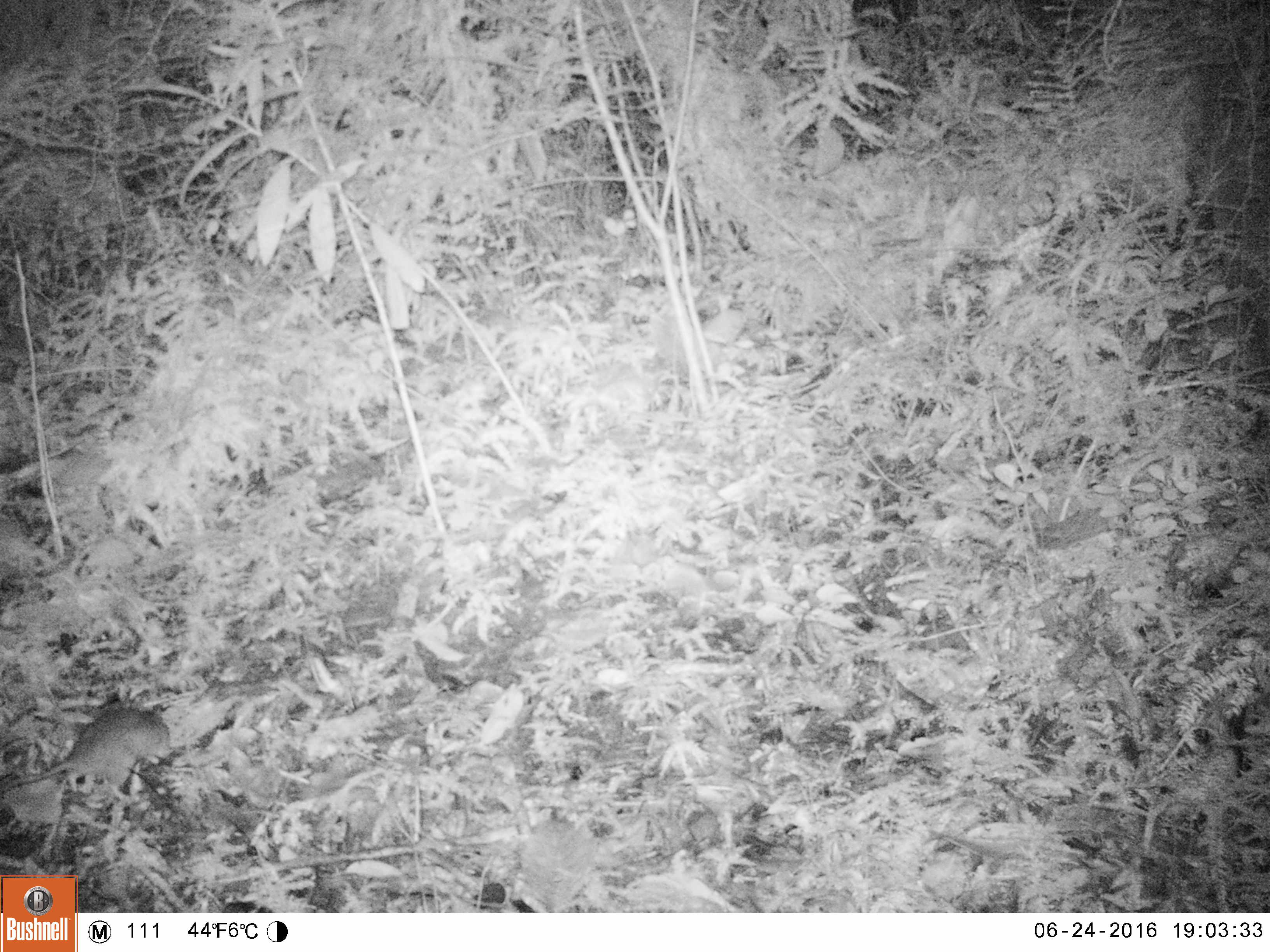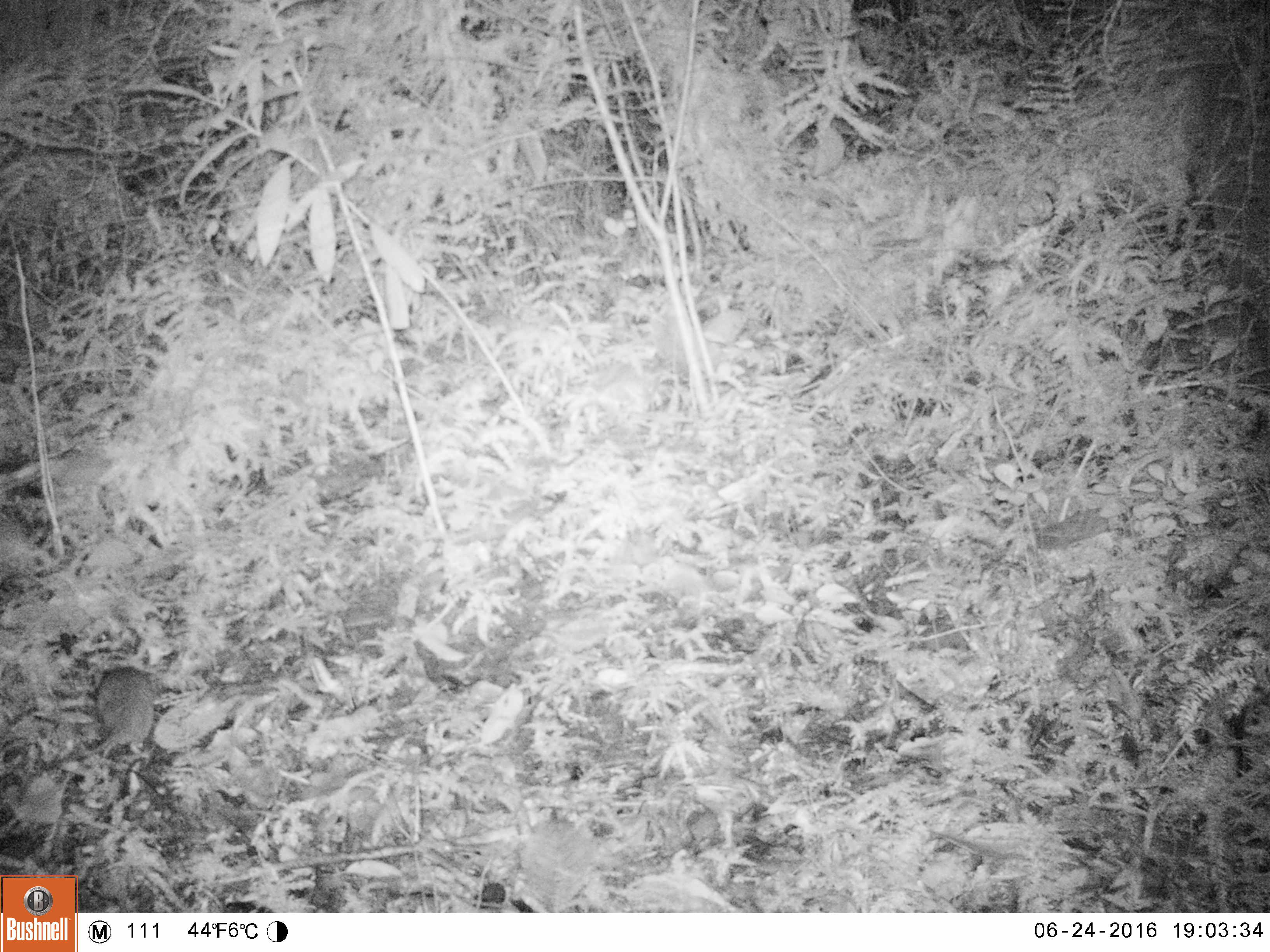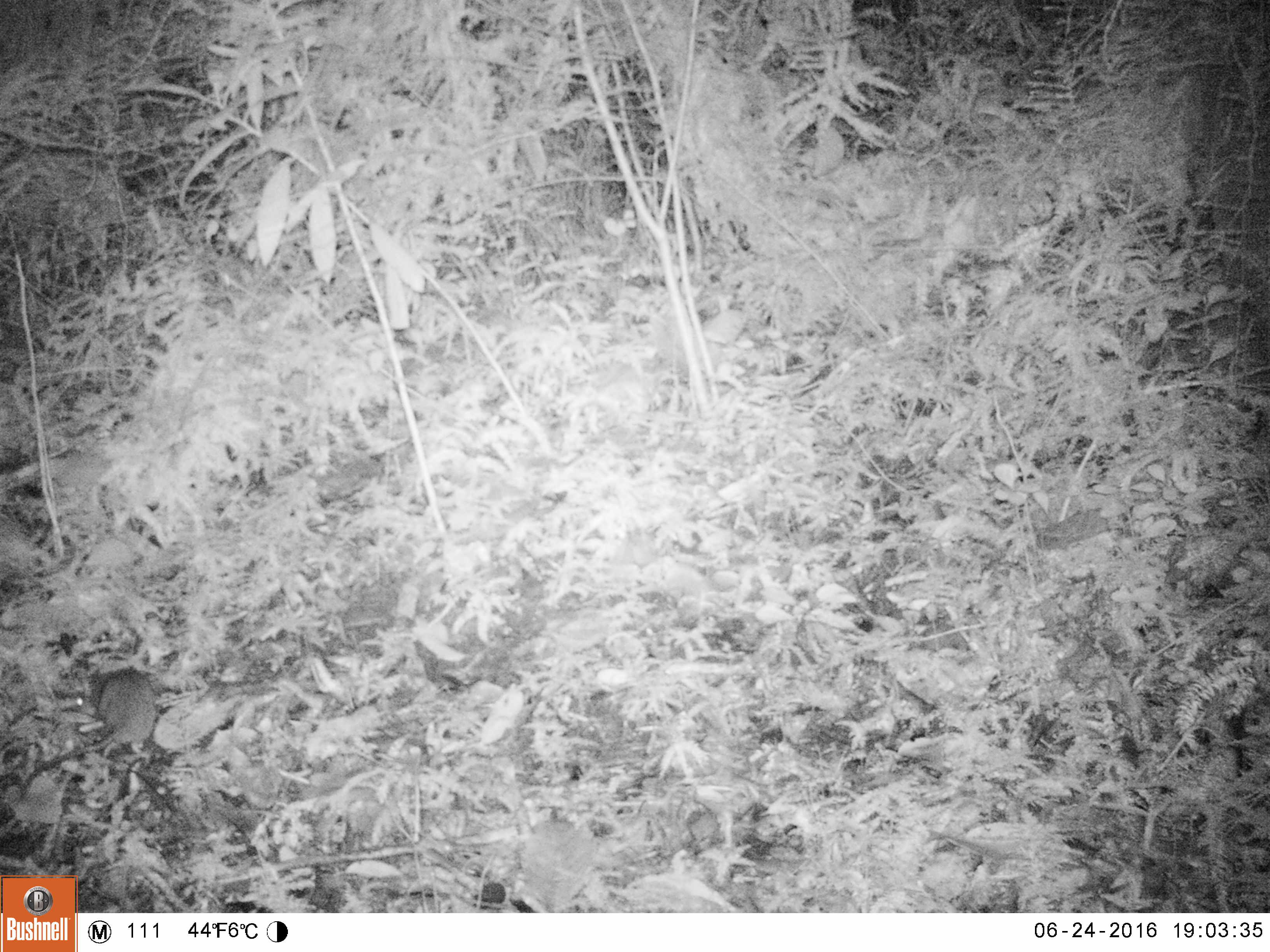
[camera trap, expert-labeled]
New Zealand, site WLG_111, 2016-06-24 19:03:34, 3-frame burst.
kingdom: Animalia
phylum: Chordata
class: Mammalia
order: Rodentia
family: Muridae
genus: Rattus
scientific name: Rattus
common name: rat